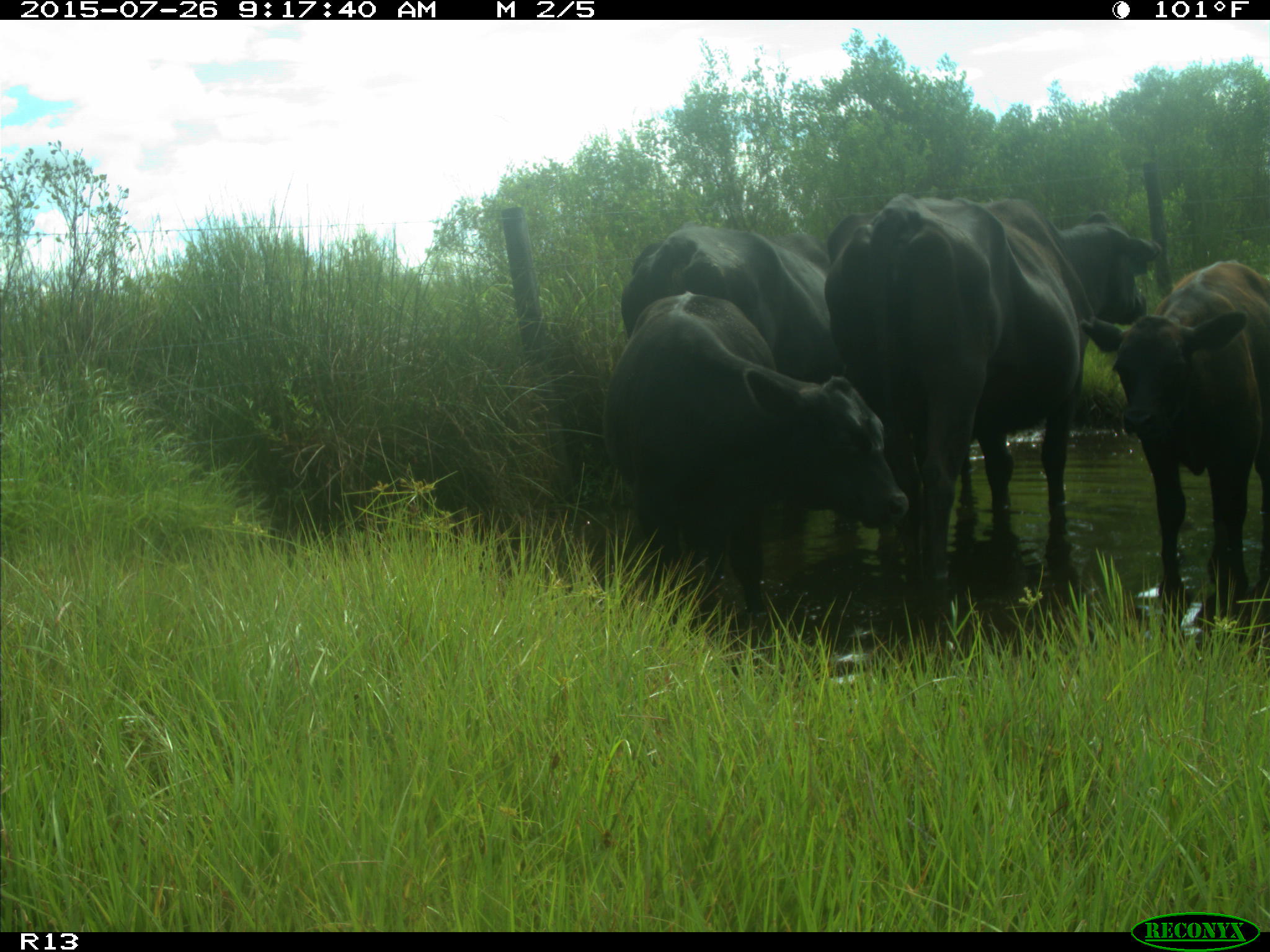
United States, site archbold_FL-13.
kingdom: Animalia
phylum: Chordata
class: Mammalia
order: Artiodactyla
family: Bovidae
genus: Bos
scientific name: Bos taurus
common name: domestic cow